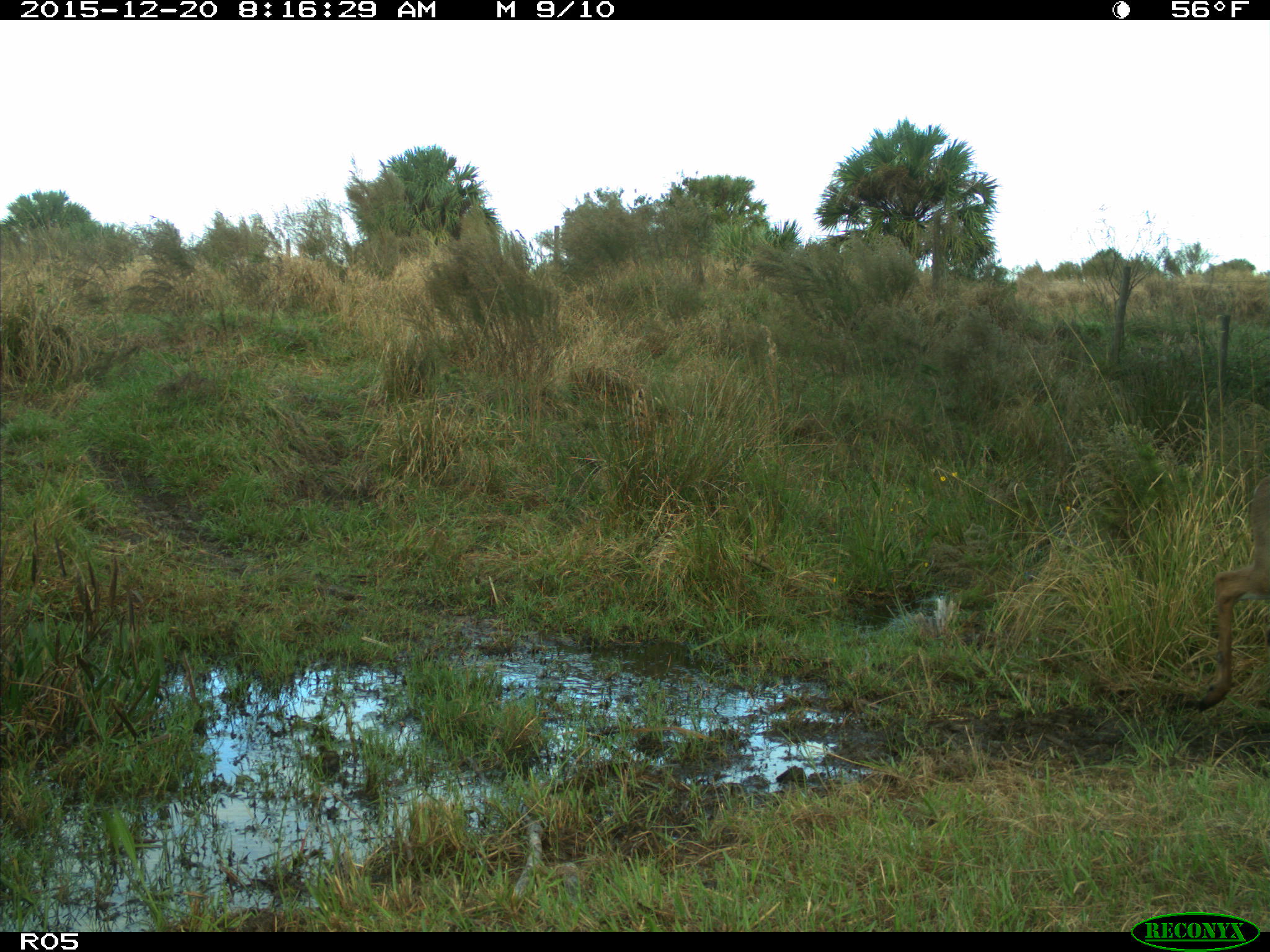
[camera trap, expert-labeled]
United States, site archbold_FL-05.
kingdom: Animalia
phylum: Chordata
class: Mammalia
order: Artiodactyla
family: Cervidae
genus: Odocoileus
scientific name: Odocoileus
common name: deer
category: unidentified deer